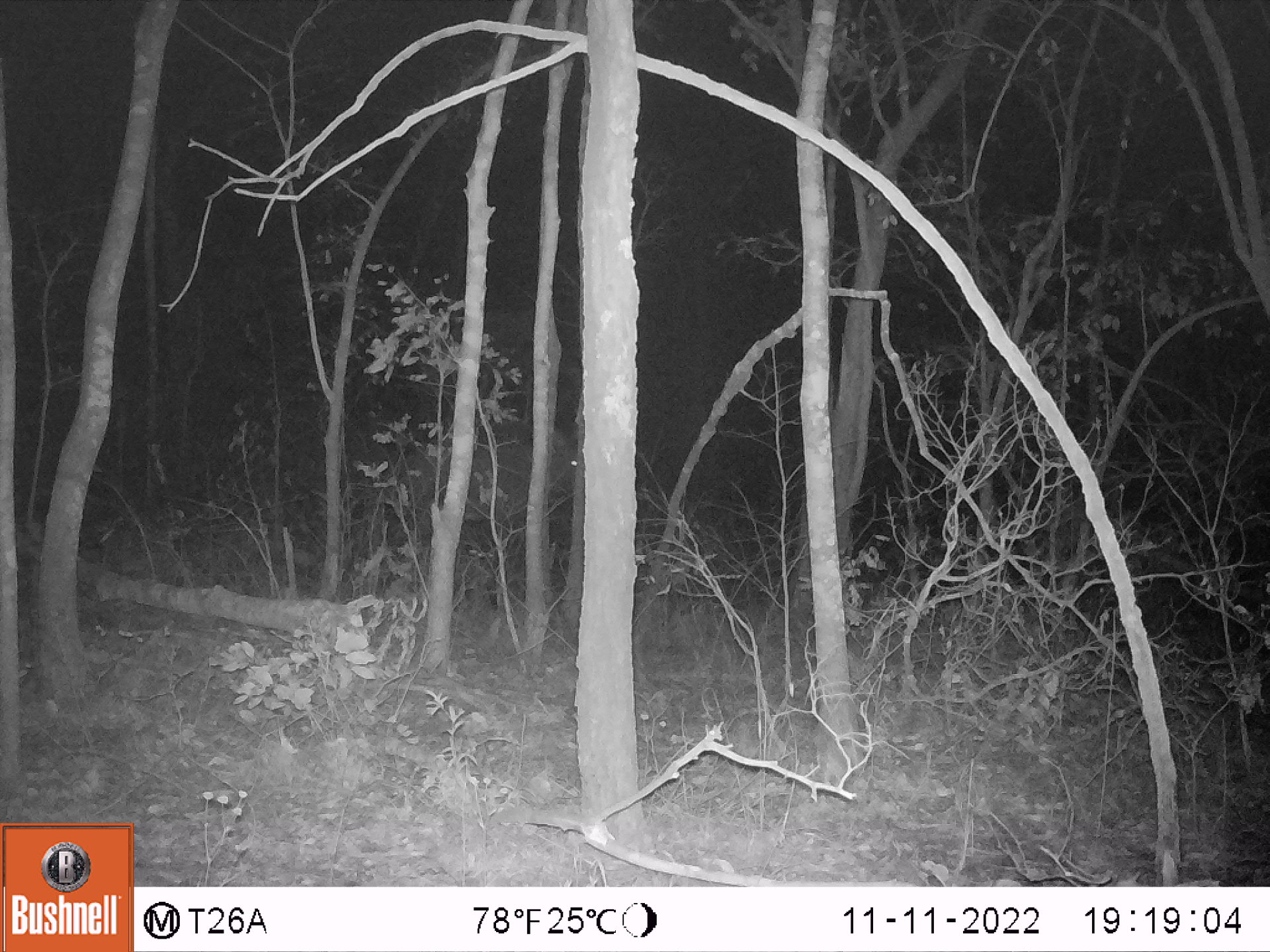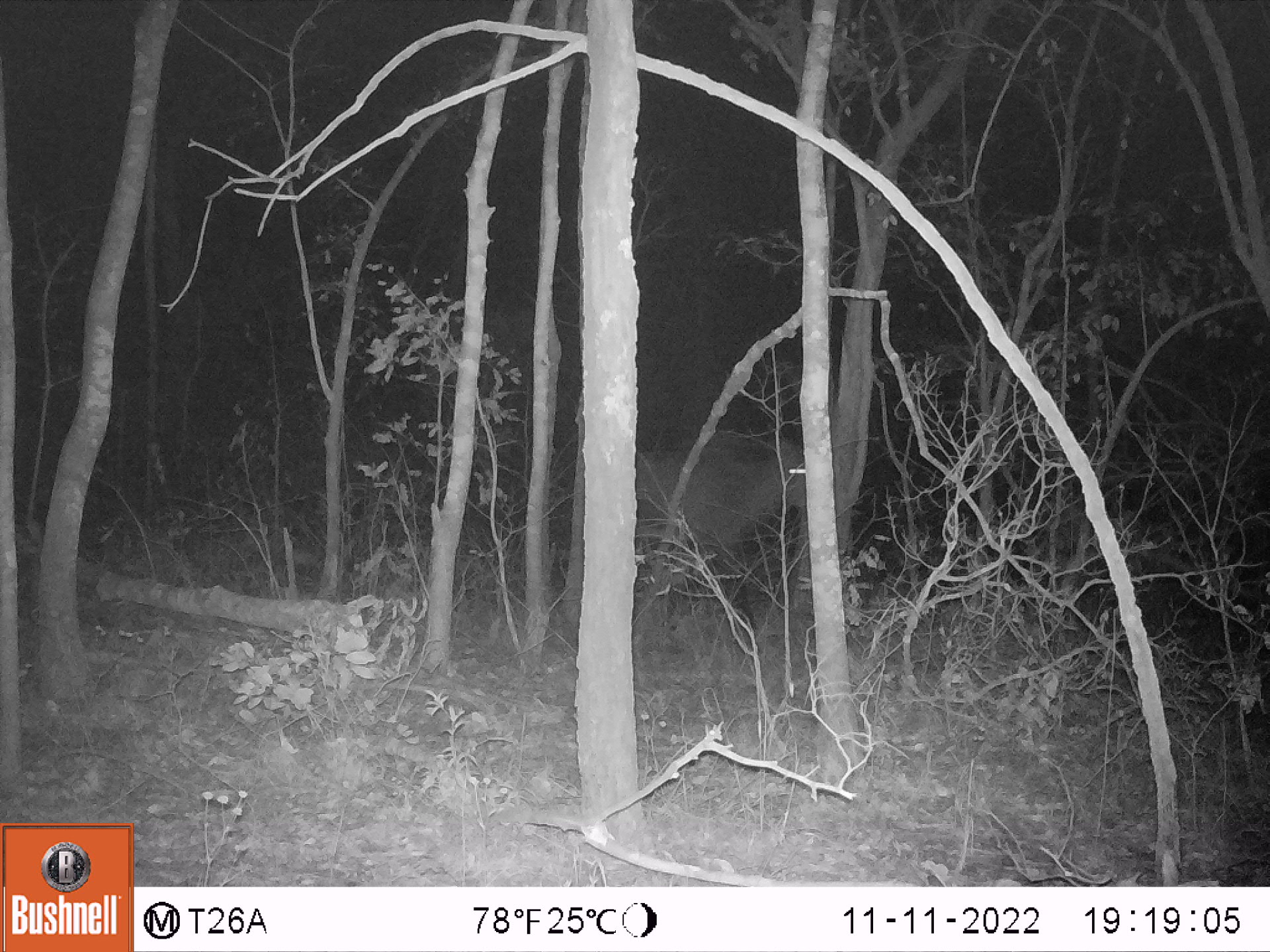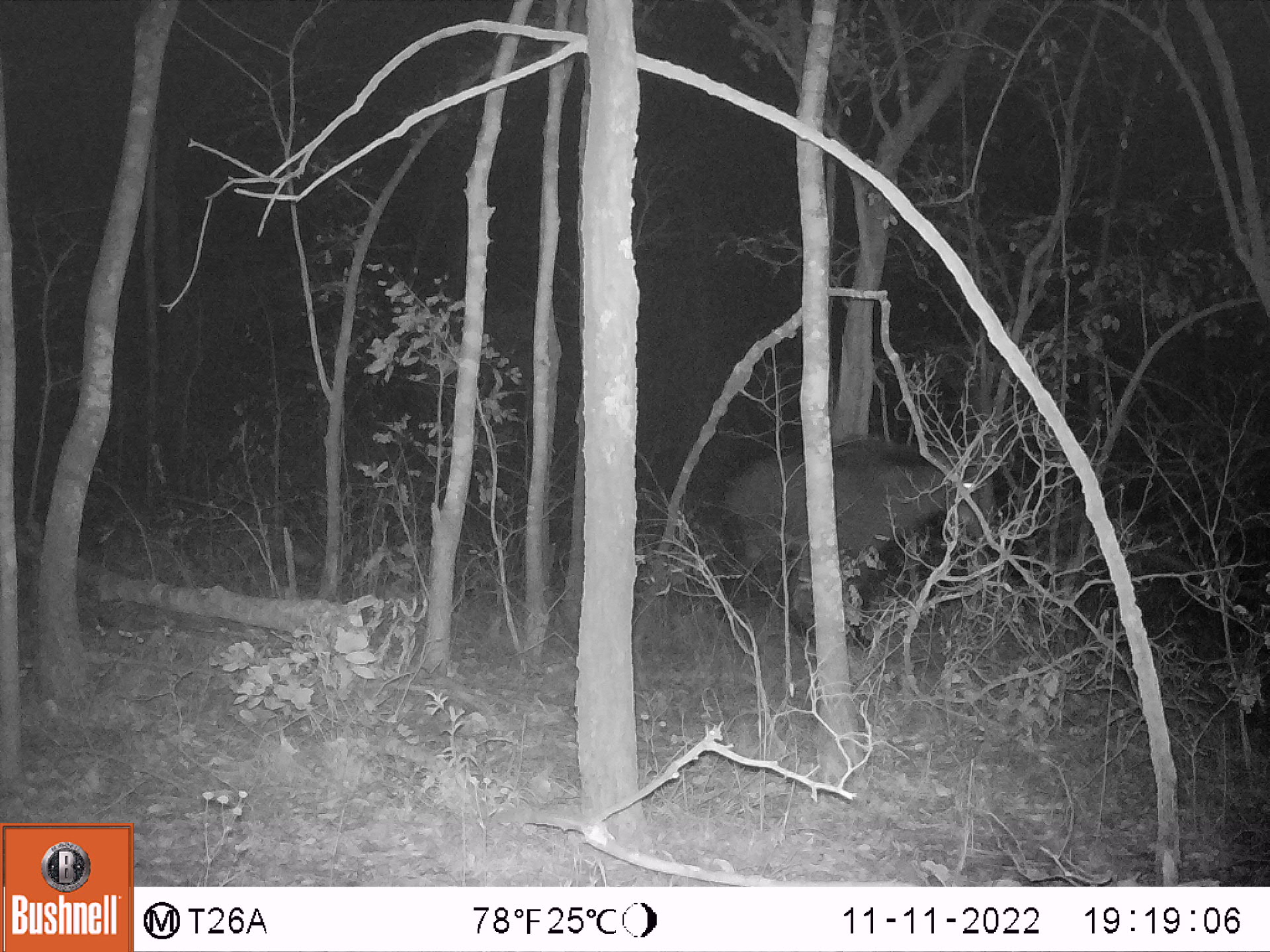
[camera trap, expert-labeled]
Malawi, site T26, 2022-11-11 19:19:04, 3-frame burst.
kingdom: Animalia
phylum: Chordata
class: Mammalia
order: Artiodactyla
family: Bovidae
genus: Hippotragus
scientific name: Hippotragus niger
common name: sable antelope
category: sable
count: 1